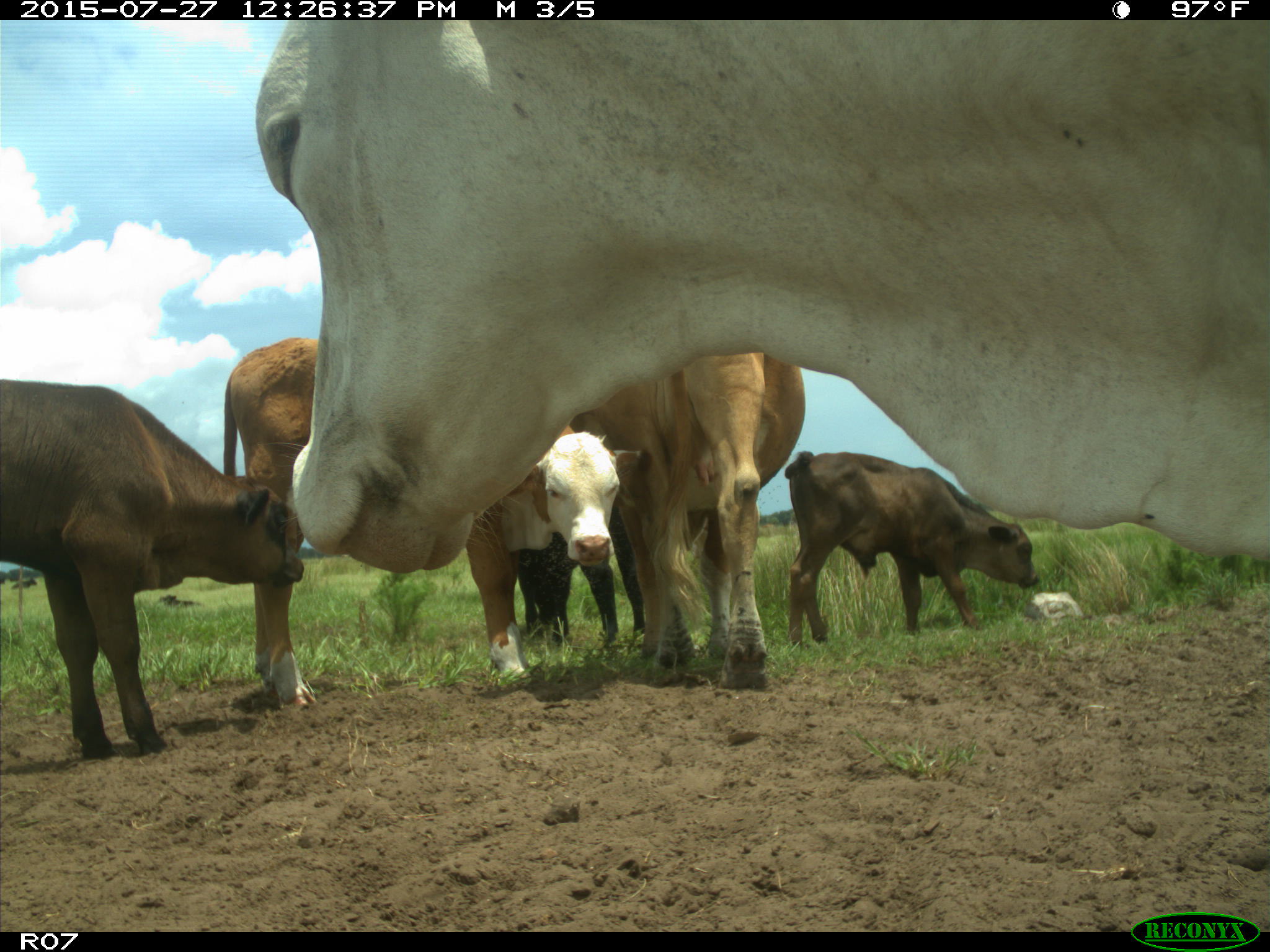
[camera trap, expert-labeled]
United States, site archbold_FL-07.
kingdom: Animalia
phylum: Chordata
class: Mammalia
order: Artiodactyla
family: Bovidae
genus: Bos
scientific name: Bos taurus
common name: domestic cow